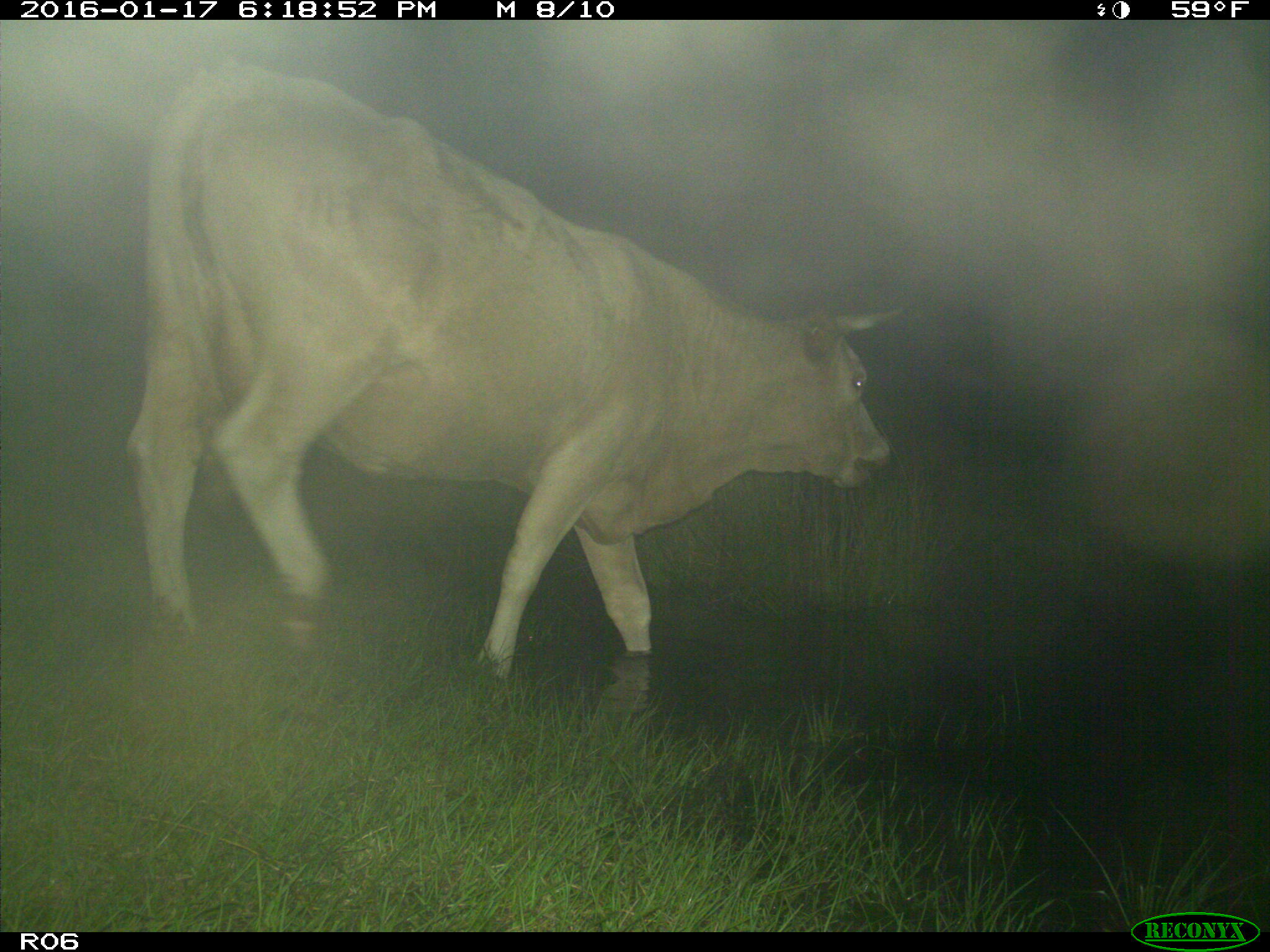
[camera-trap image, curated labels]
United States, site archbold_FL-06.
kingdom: Animalia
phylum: Chordata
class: Mammalia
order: Artiodactyla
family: Bovidae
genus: Bos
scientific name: Bos taurus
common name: domestic cow